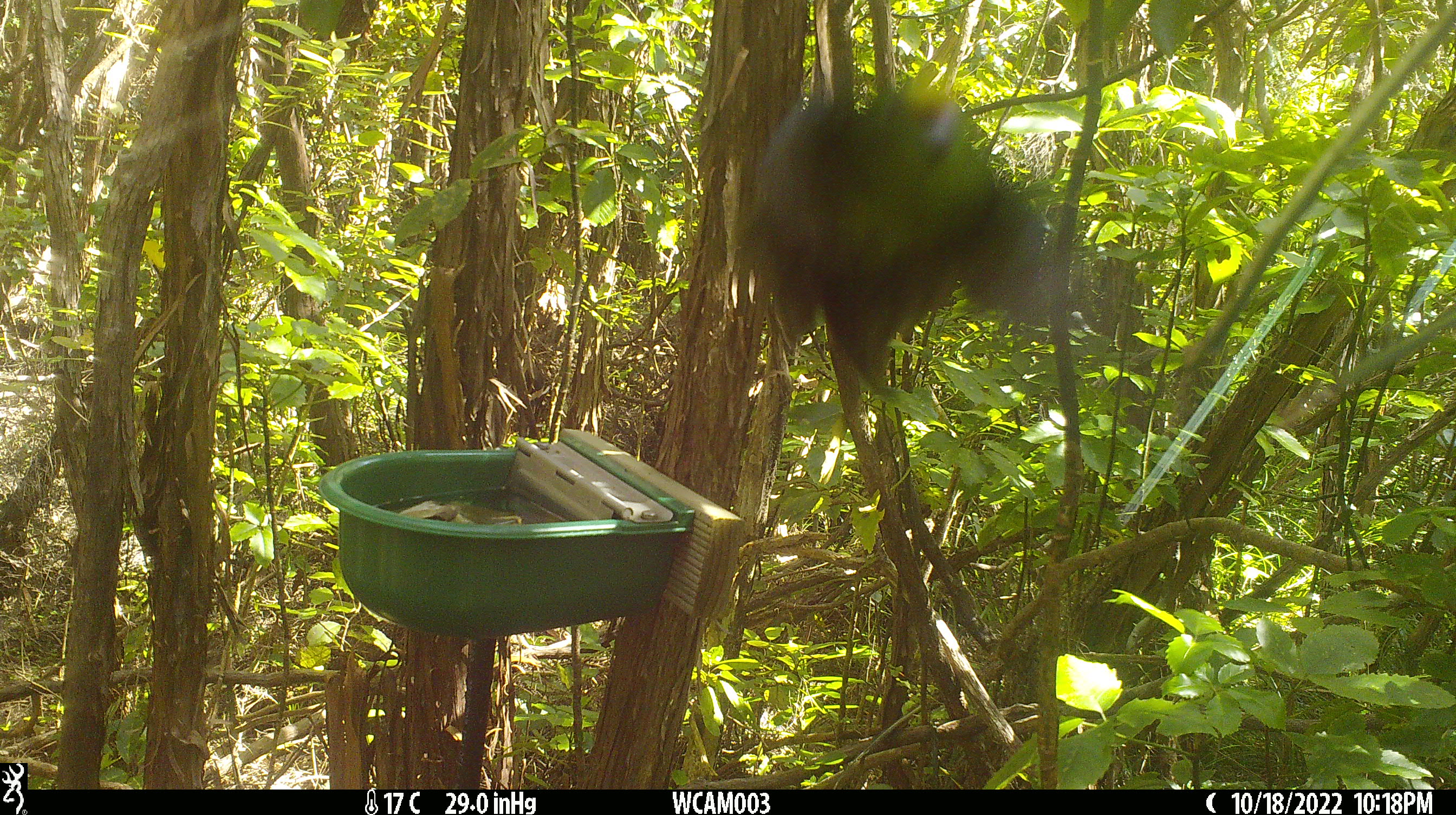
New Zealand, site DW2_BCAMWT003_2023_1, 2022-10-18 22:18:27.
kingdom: Animalia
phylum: Chordata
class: Aves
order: Psittaciformes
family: Psittaculidae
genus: Cyanoramphus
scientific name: Cyanoramphus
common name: parakeet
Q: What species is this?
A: Parakeet (Cyanoramphus).